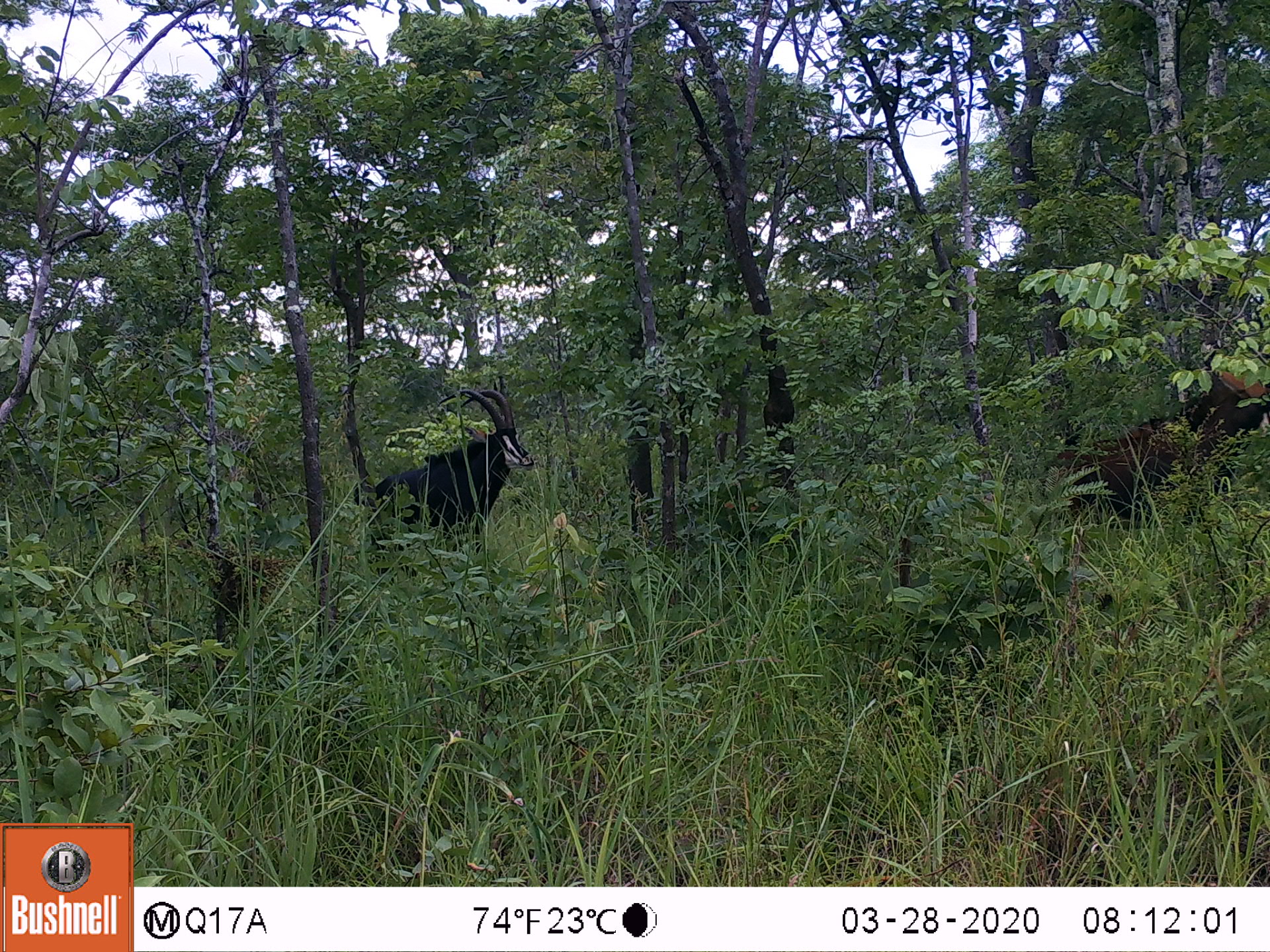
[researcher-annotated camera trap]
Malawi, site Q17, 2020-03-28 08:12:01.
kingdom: Animalia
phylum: Chordata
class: Mammalia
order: Artiodactyla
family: Bovidae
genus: Hippotragus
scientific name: Hippotragus niger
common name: sable antelope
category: sable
Sable (sable antelope) (Hippotragus niger), count 2.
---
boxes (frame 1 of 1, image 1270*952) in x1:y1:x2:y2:
sable: 1040:367:1262:534; 364:385:534:549